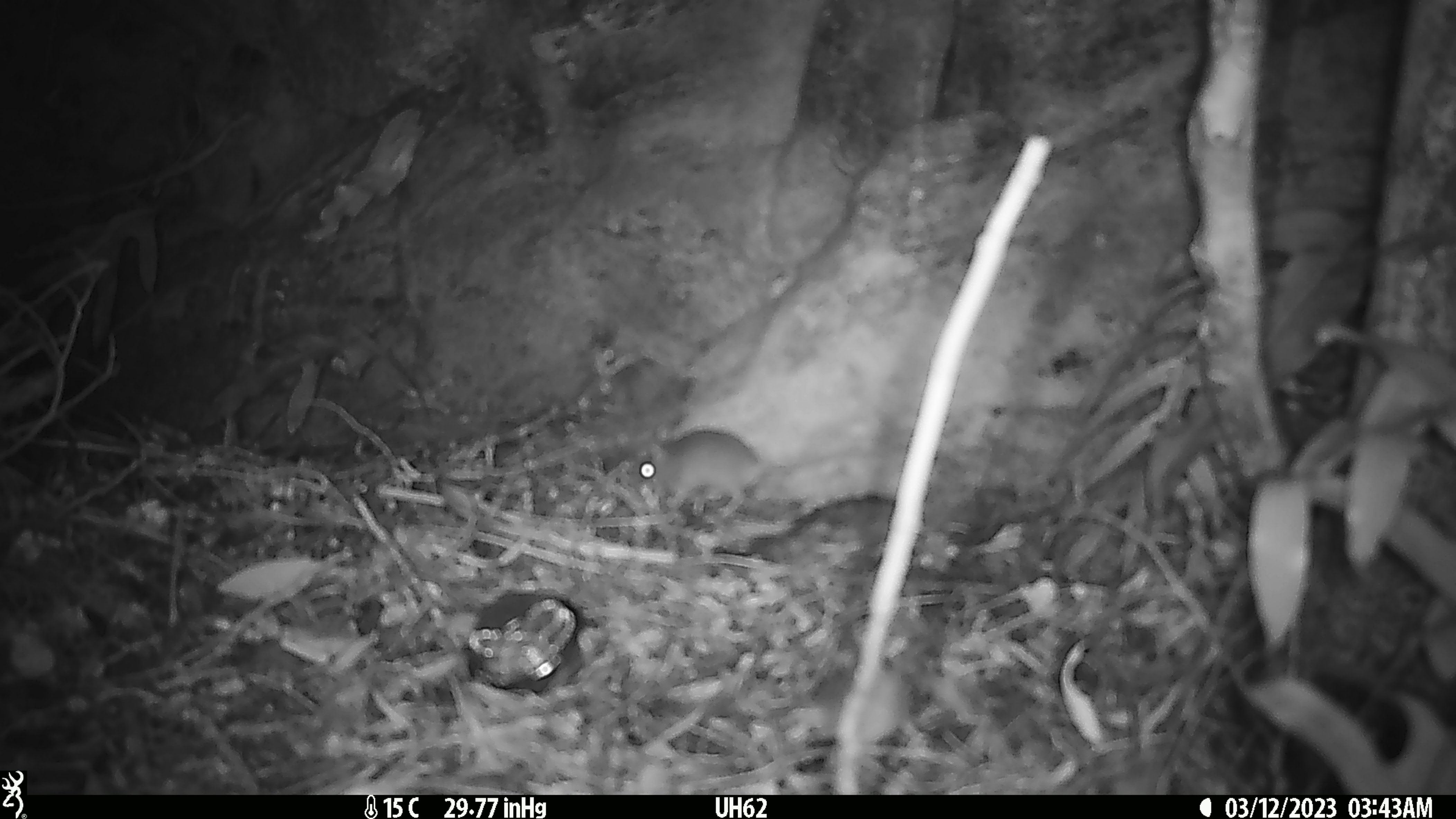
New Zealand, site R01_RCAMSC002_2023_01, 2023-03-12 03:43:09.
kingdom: Animalia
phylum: Chordata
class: Mammalia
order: Rodentia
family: Muridae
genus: Mus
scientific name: Mus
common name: mouse